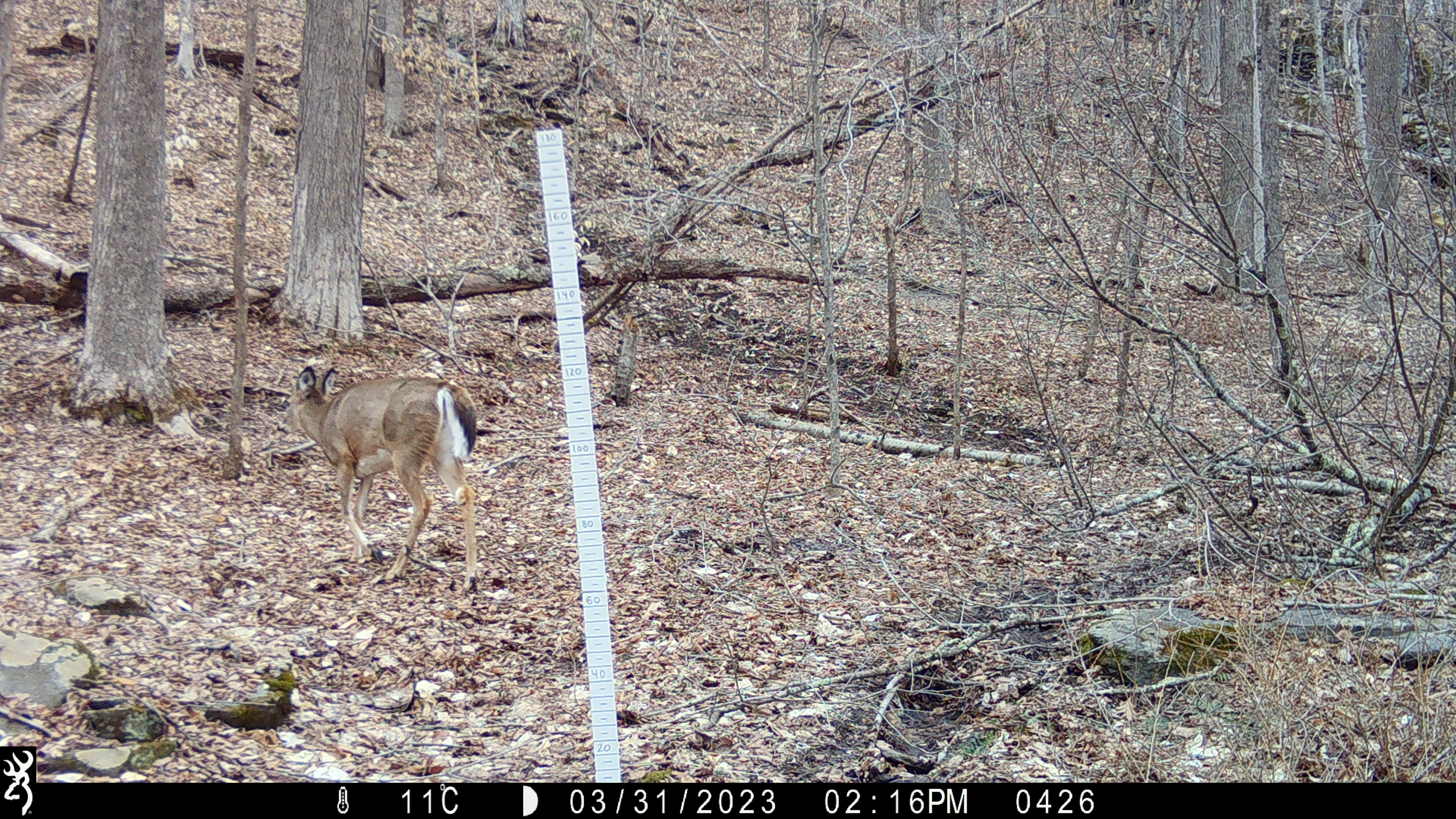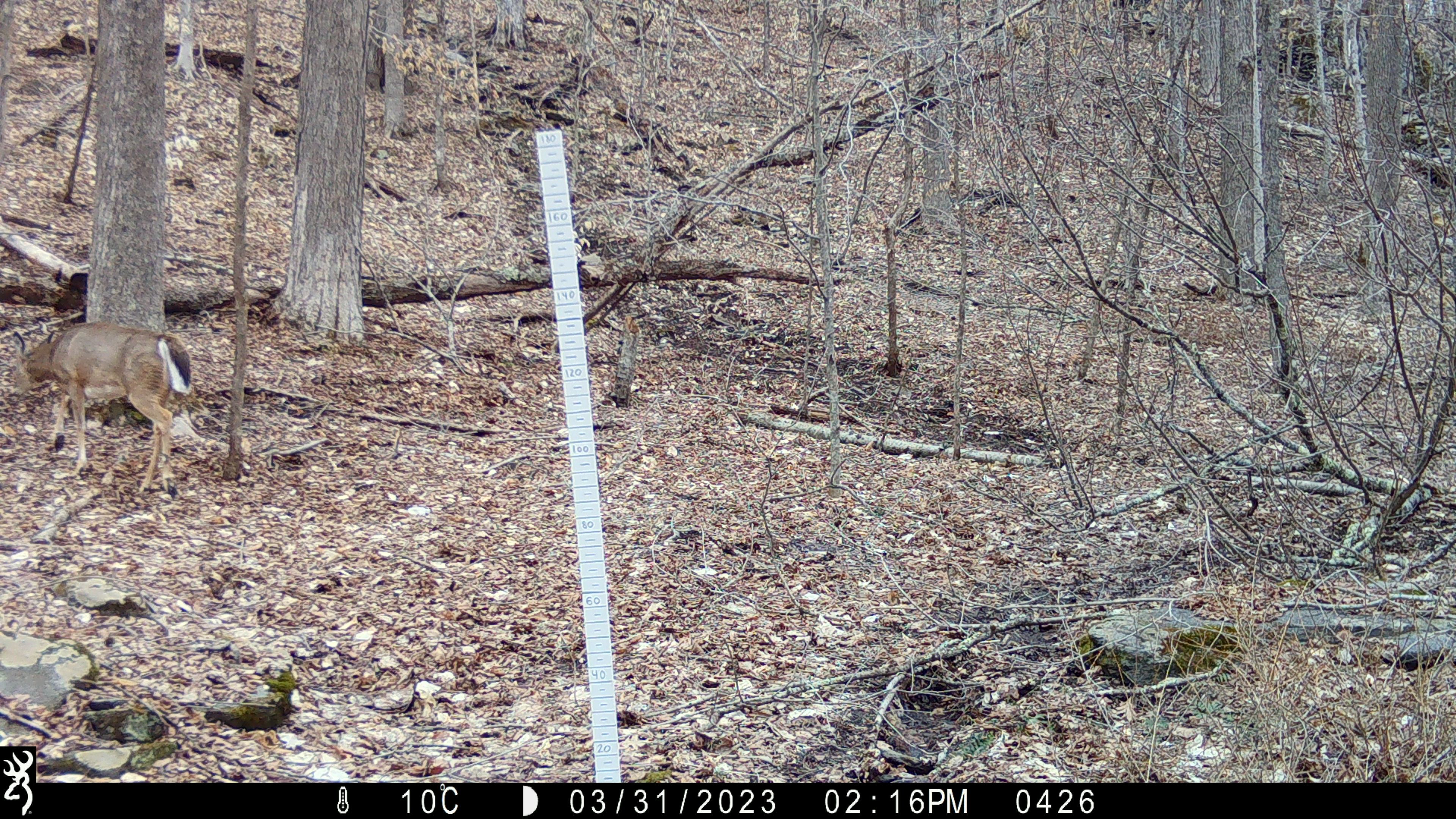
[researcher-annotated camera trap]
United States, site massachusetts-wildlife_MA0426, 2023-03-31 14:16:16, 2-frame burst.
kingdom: Animalia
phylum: Chordata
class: Mammalia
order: Artiodactyla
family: Cervidae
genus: Odocoileus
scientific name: Odocoileus virginianus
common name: white-tailed deer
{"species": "white-tailed deer (Odocoileus virginianus)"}